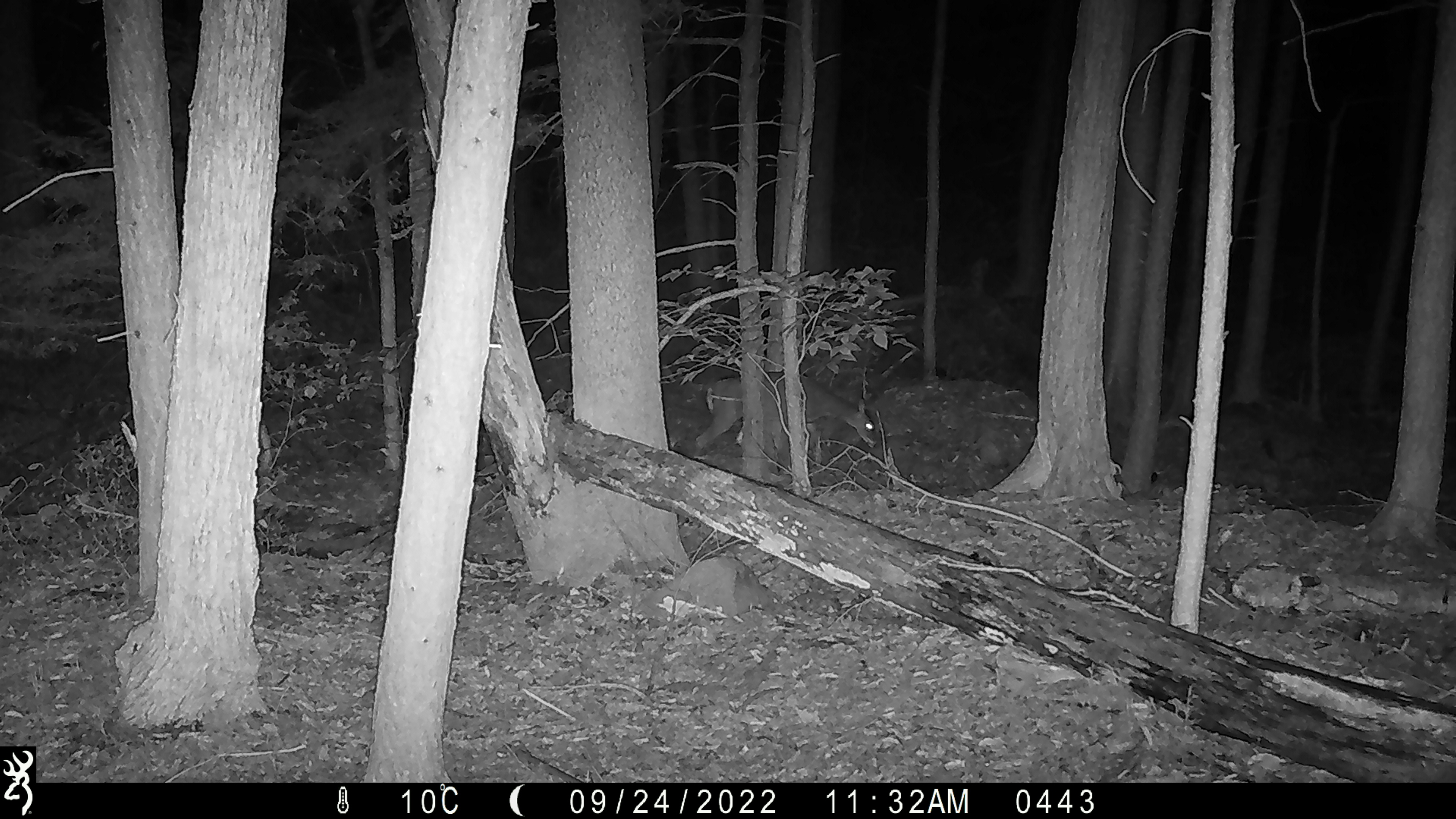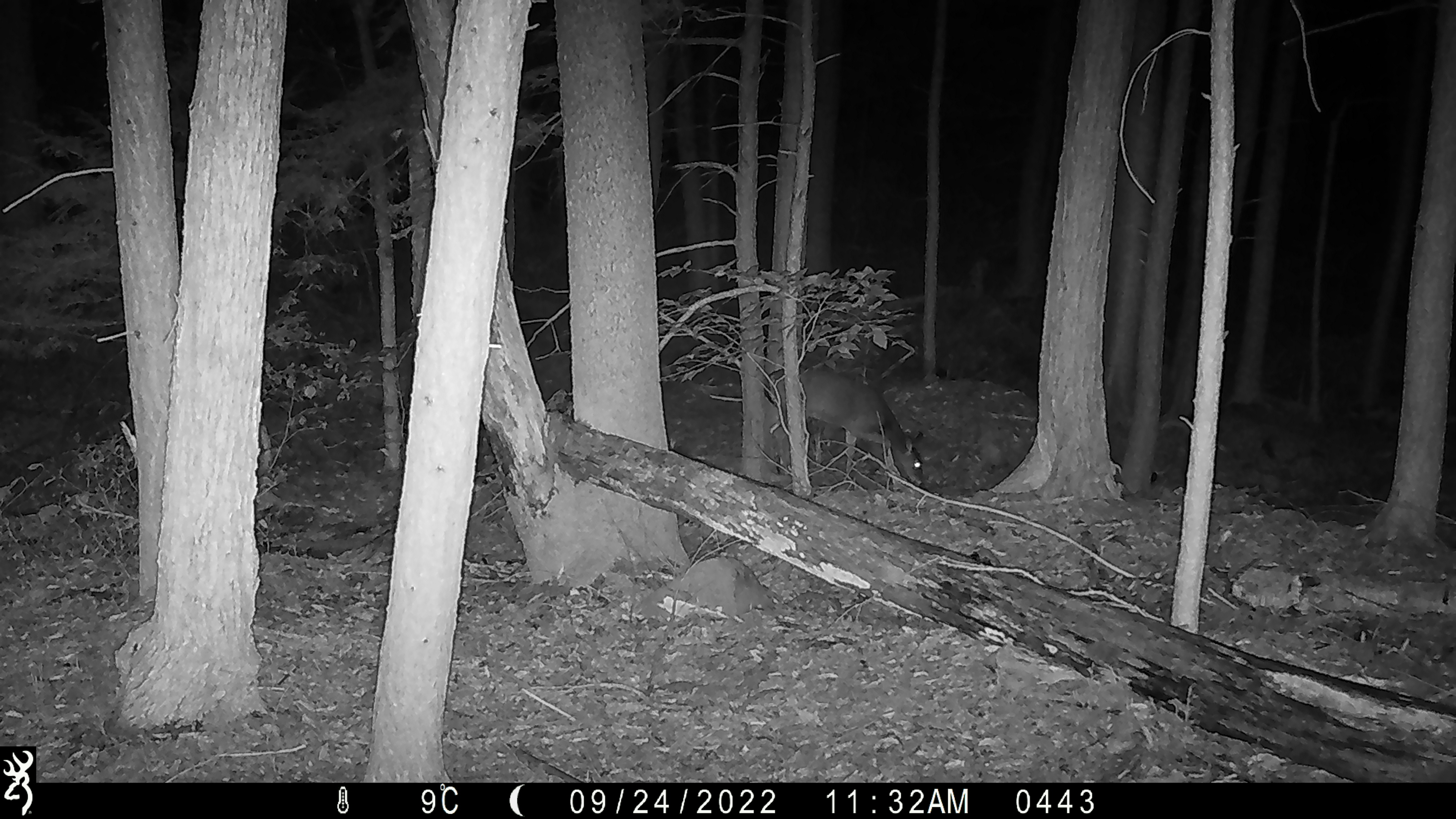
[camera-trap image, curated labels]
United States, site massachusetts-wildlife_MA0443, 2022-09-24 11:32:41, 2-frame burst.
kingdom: Animalia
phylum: Chordata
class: Mammalia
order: Artiodactyla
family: Cervidae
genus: Odocoileus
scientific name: Odocoileus virginianus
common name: white-tailed deer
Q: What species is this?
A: White-tailed deer (Odocoileus virginianus).